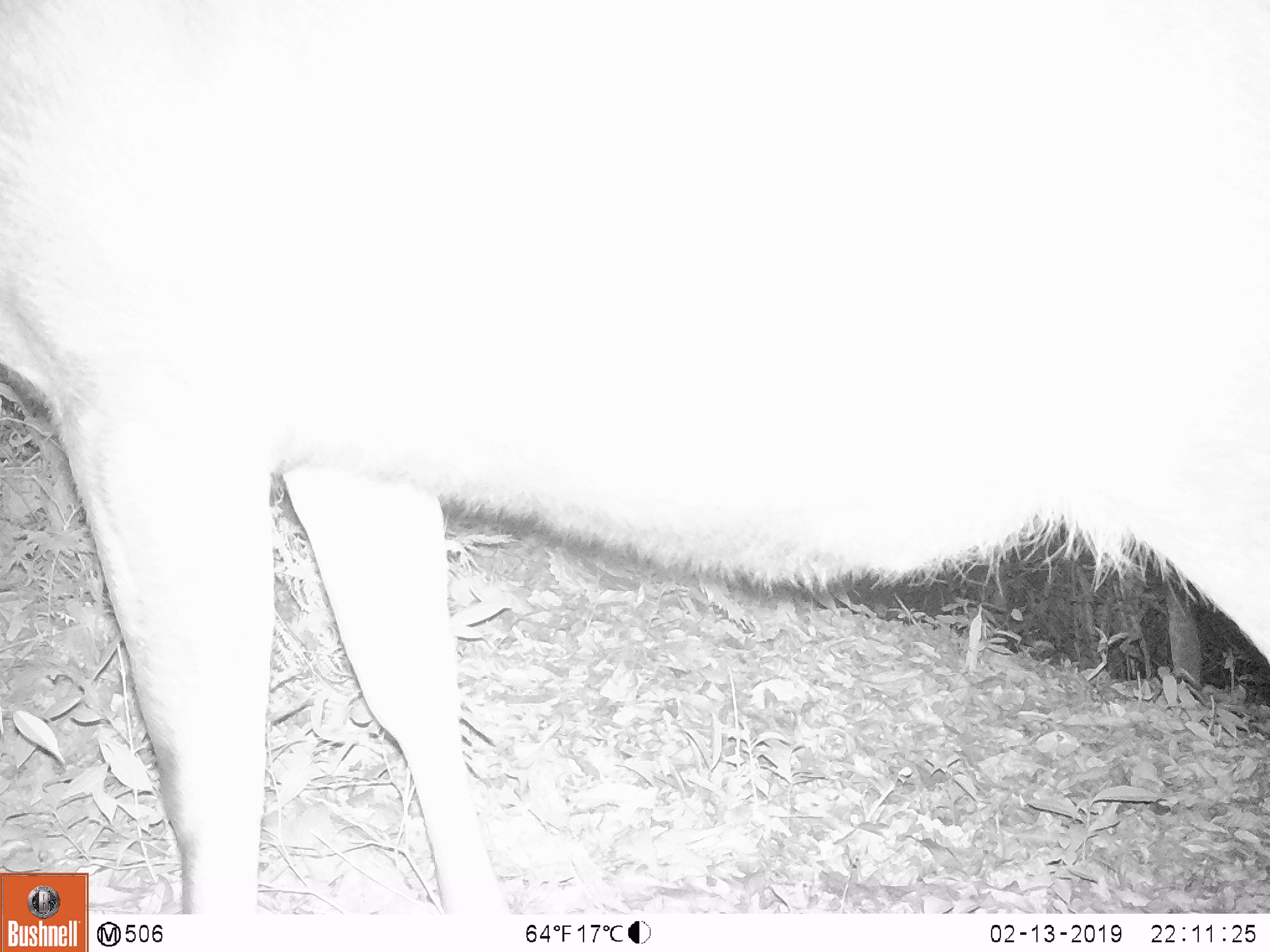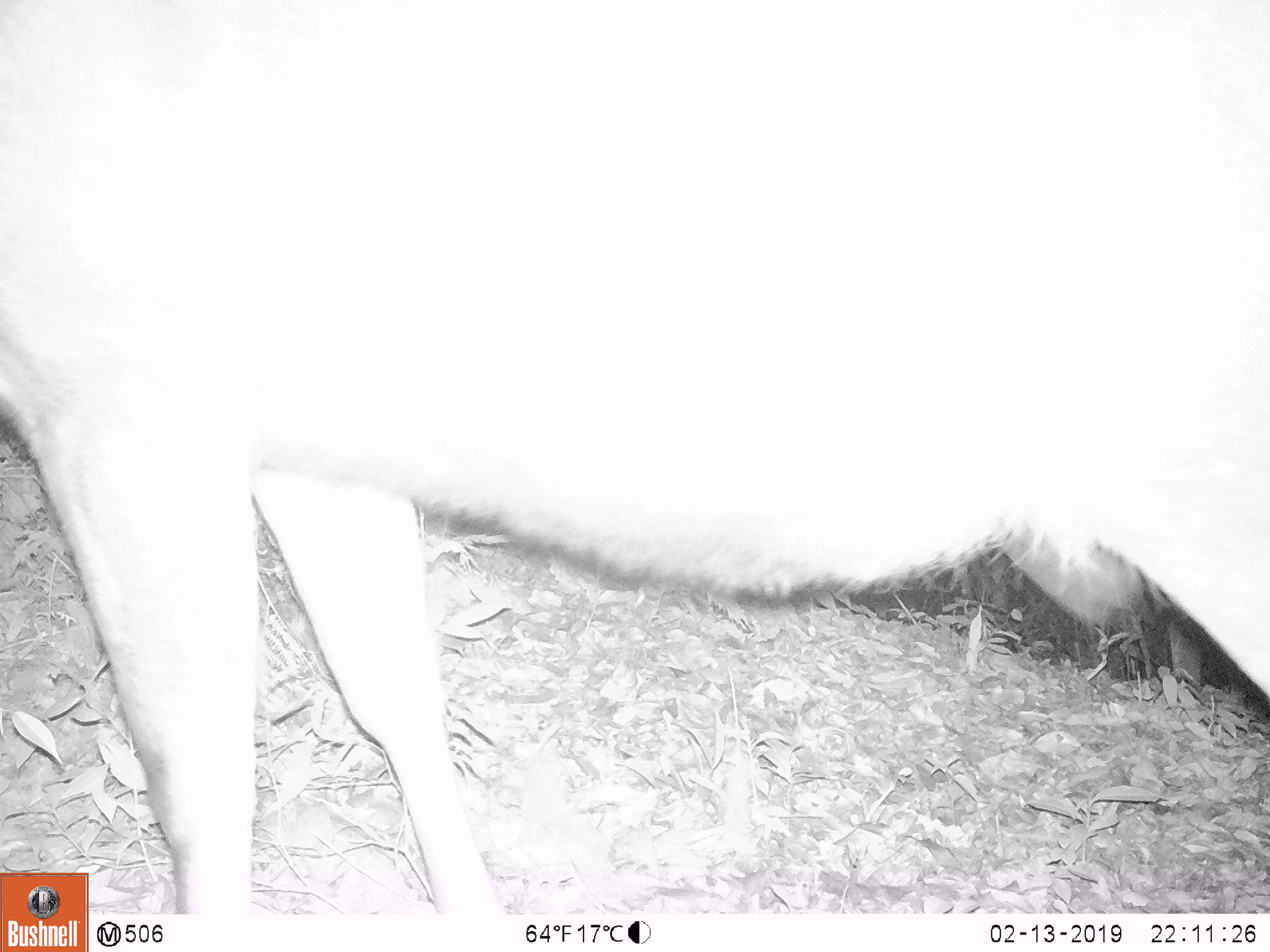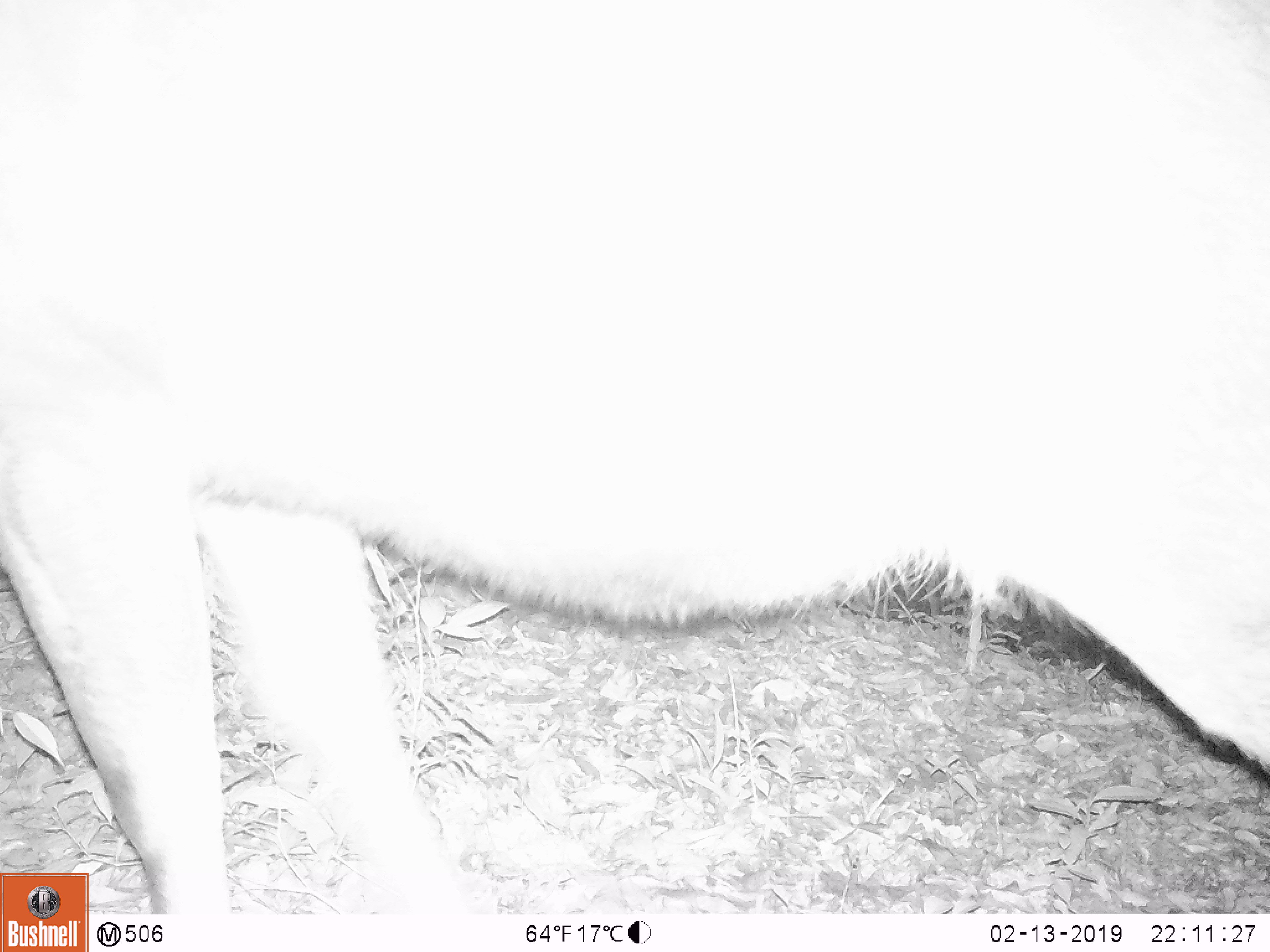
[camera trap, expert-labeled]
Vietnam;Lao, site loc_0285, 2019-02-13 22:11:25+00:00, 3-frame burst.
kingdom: Animalia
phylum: Chordata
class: Mammalia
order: Artiodactyla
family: Cervidae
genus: Rusa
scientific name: Rusa unicolor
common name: sambar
Sambar (Rusa unicolor). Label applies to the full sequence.